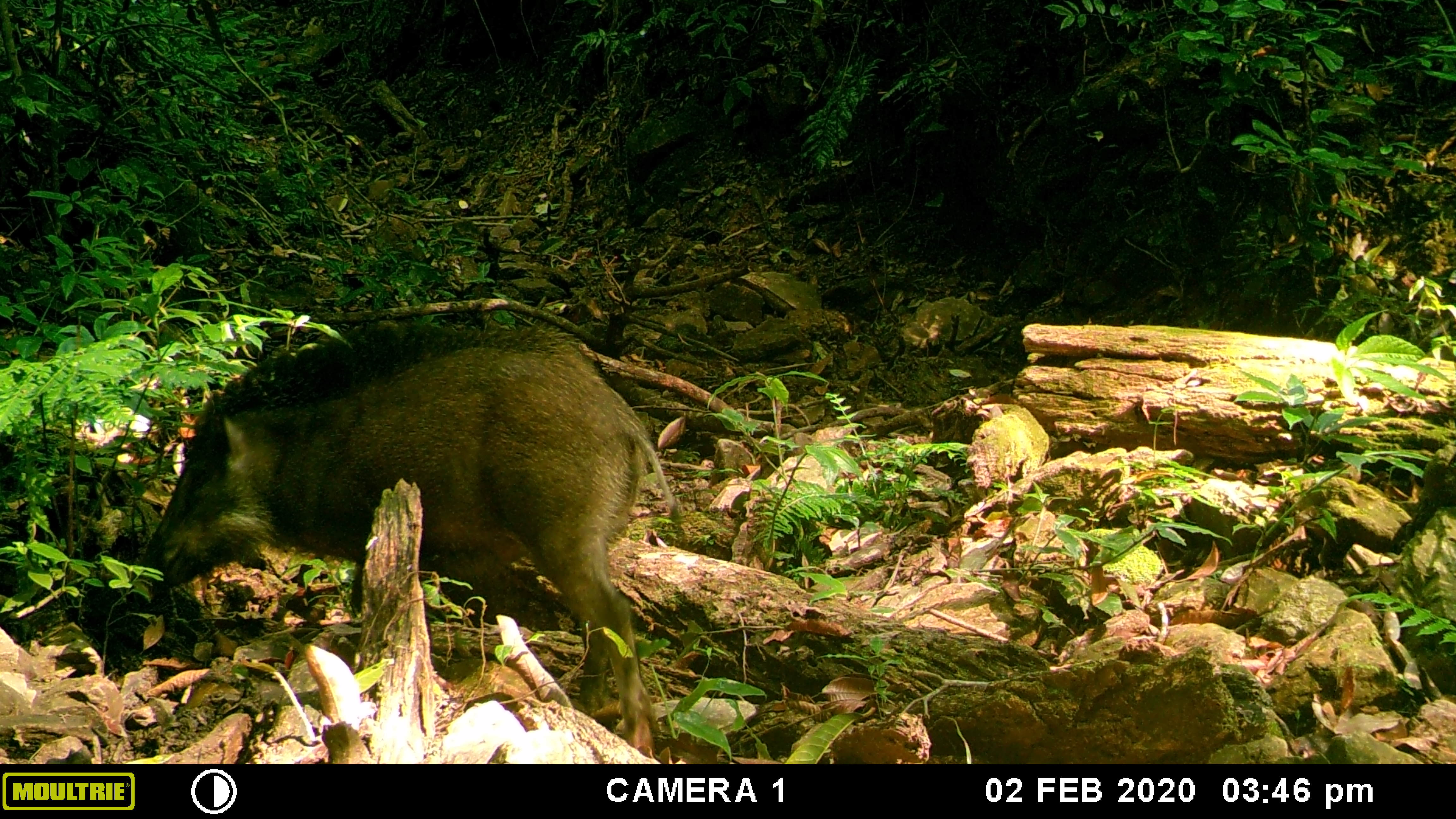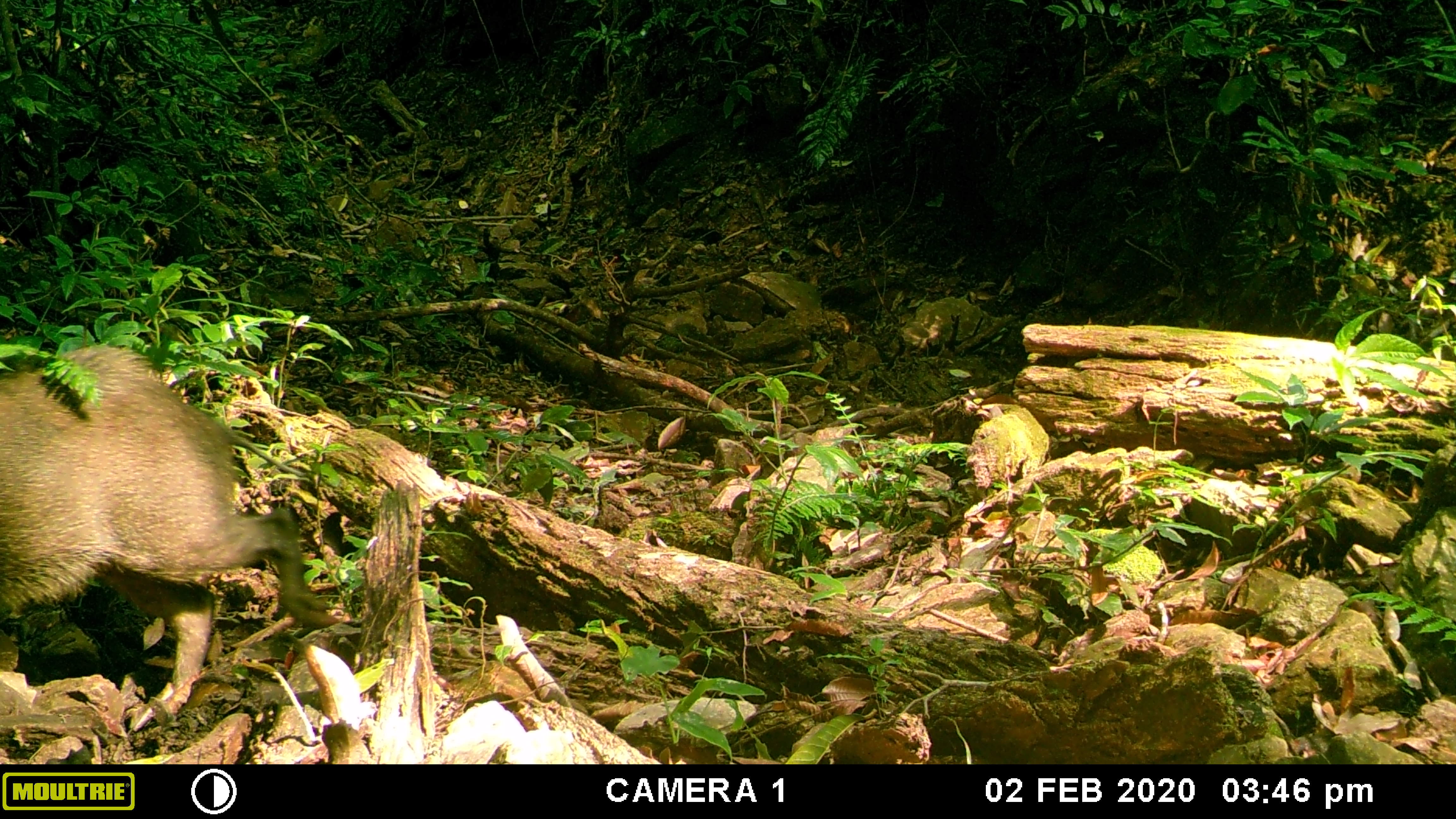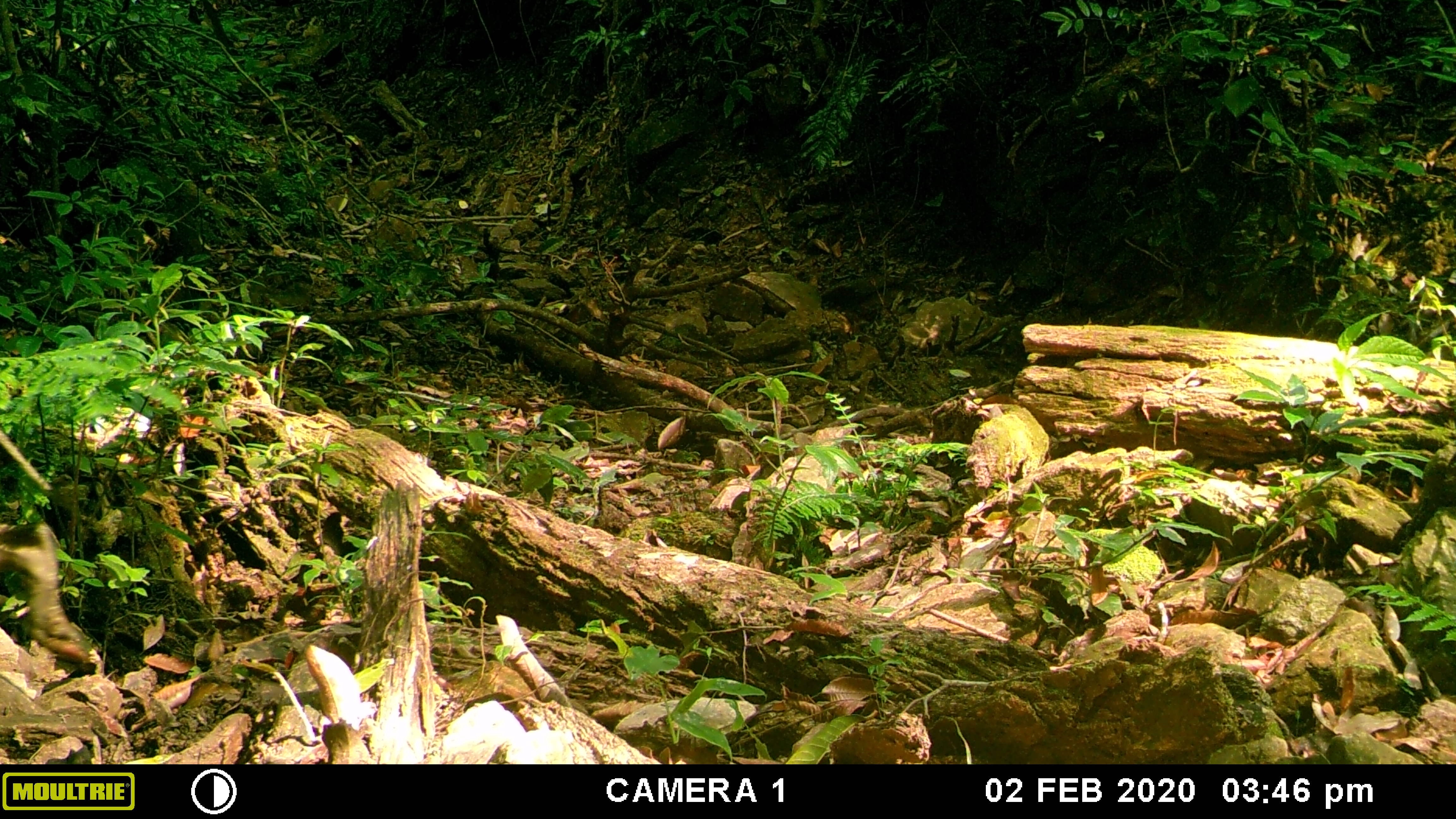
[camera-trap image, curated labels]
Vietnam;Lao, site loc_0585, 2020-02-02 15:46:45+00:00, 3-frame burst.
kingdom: Animalia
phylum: Chordata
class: Mammalia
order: Artiodactyla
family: Suidae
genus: Sus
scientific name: Sus scrofa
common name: eurasian wild pig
Eurasian wild pig (Sus scrofa). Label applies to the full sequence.